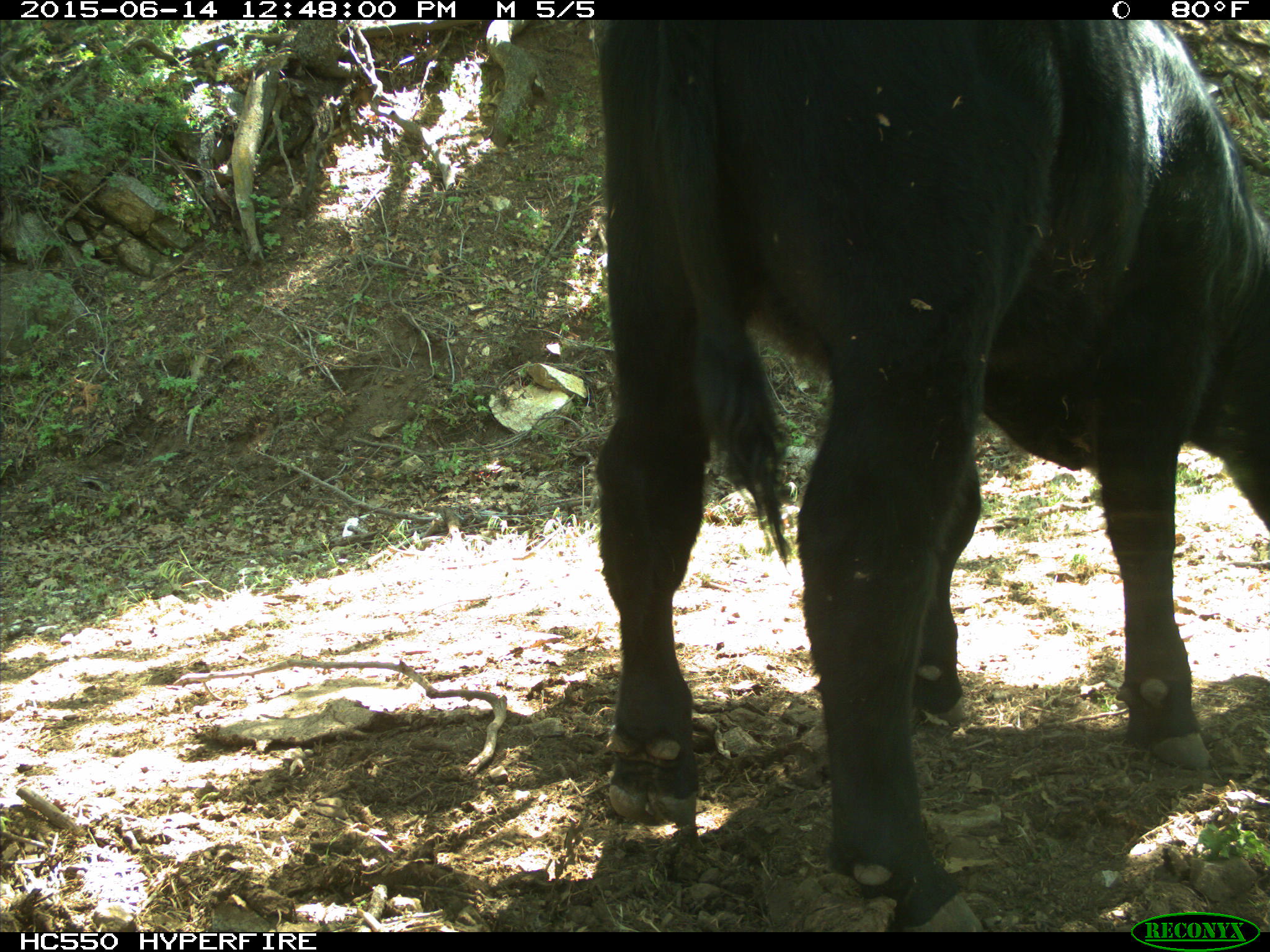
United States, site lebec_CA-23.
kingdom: Animalia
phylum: Chordata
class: Mammalia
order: Artiodactyla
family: Bovidae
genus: Bos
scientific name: Bos taurus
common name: domestic cow